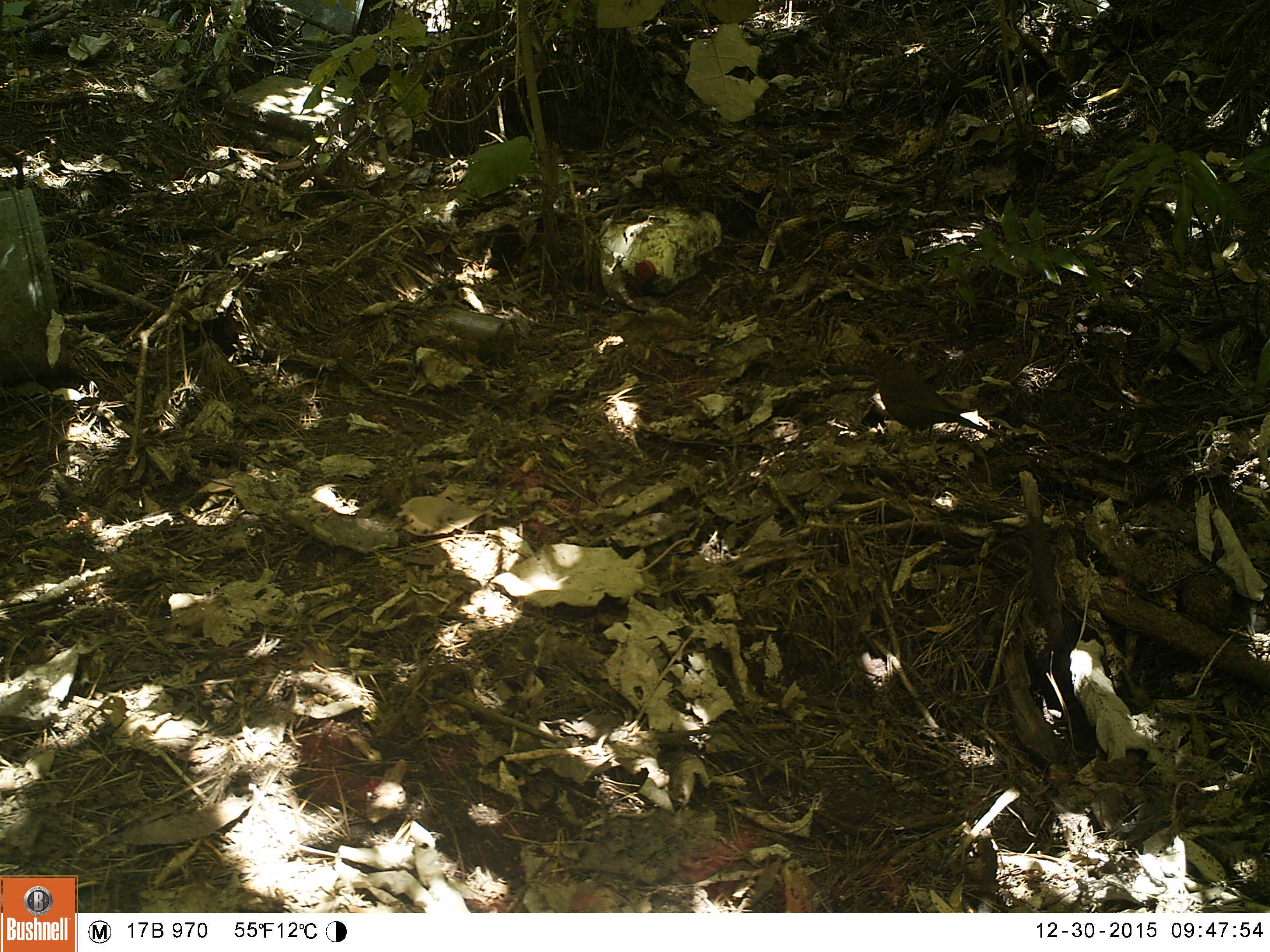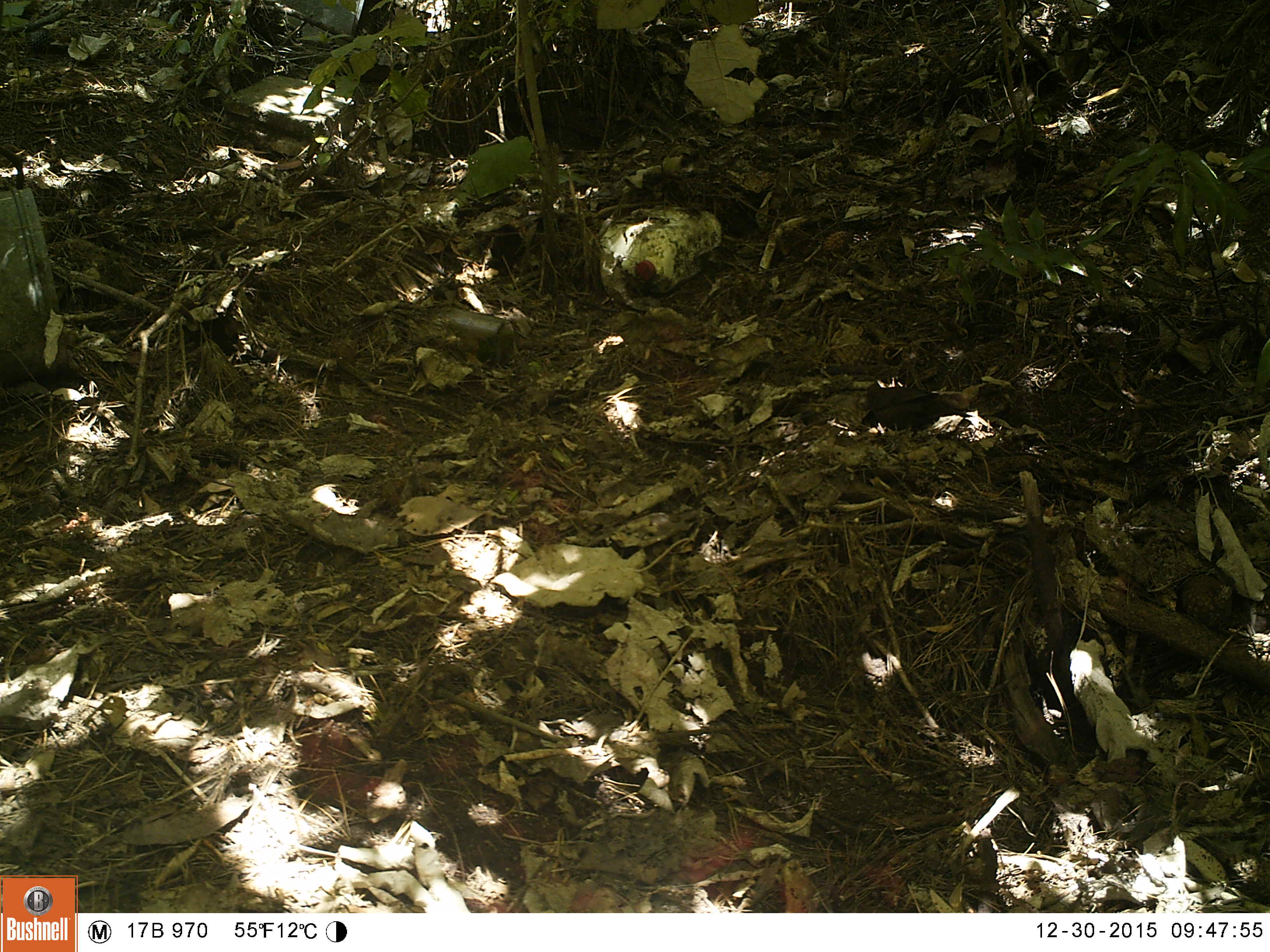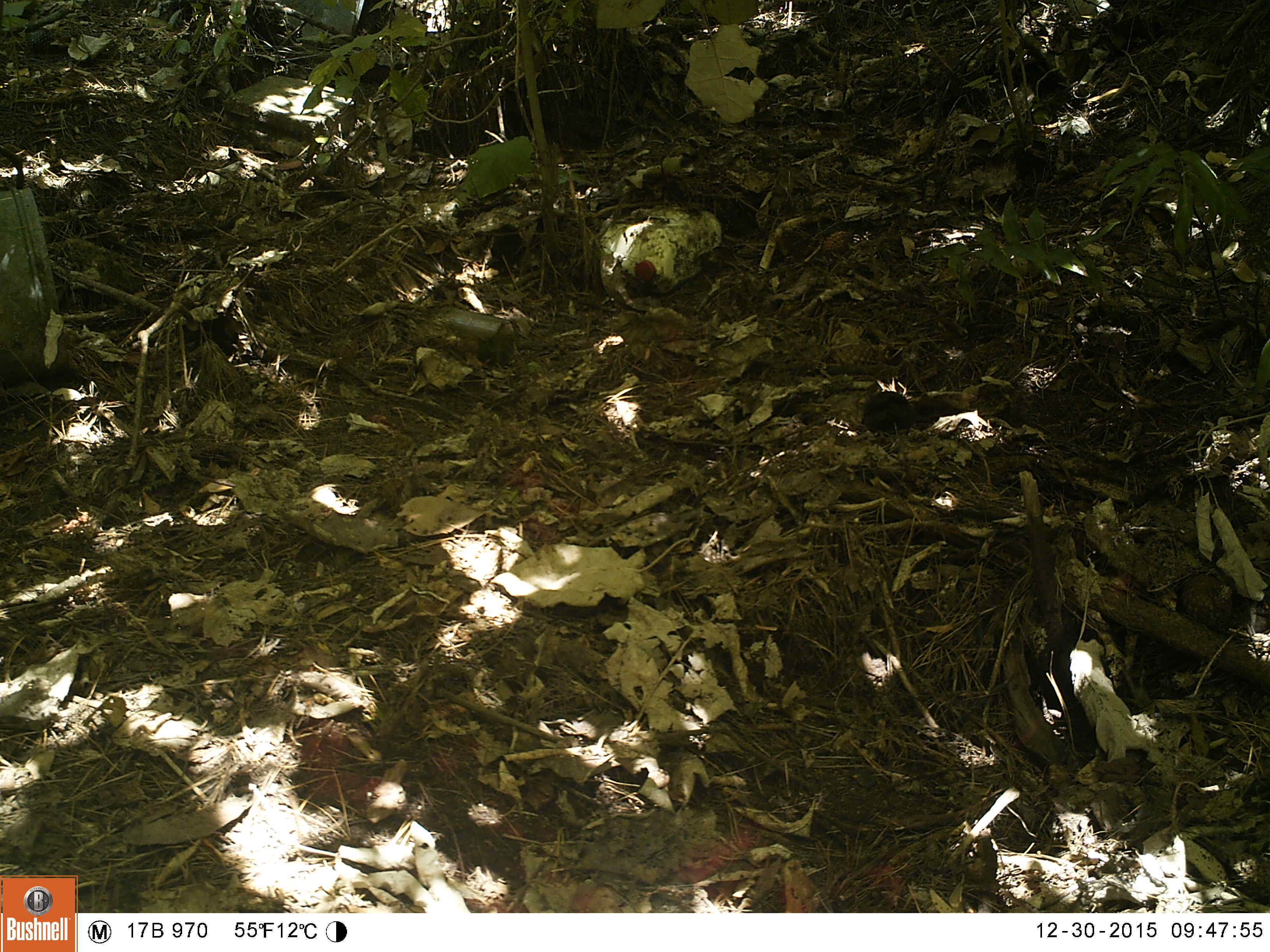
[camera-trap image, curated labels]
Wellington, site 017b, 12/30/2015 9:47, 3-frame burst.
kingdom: Animalia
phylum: Chordata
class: Aves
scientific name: Aves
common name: bird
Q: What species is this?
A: Bird (Aves).